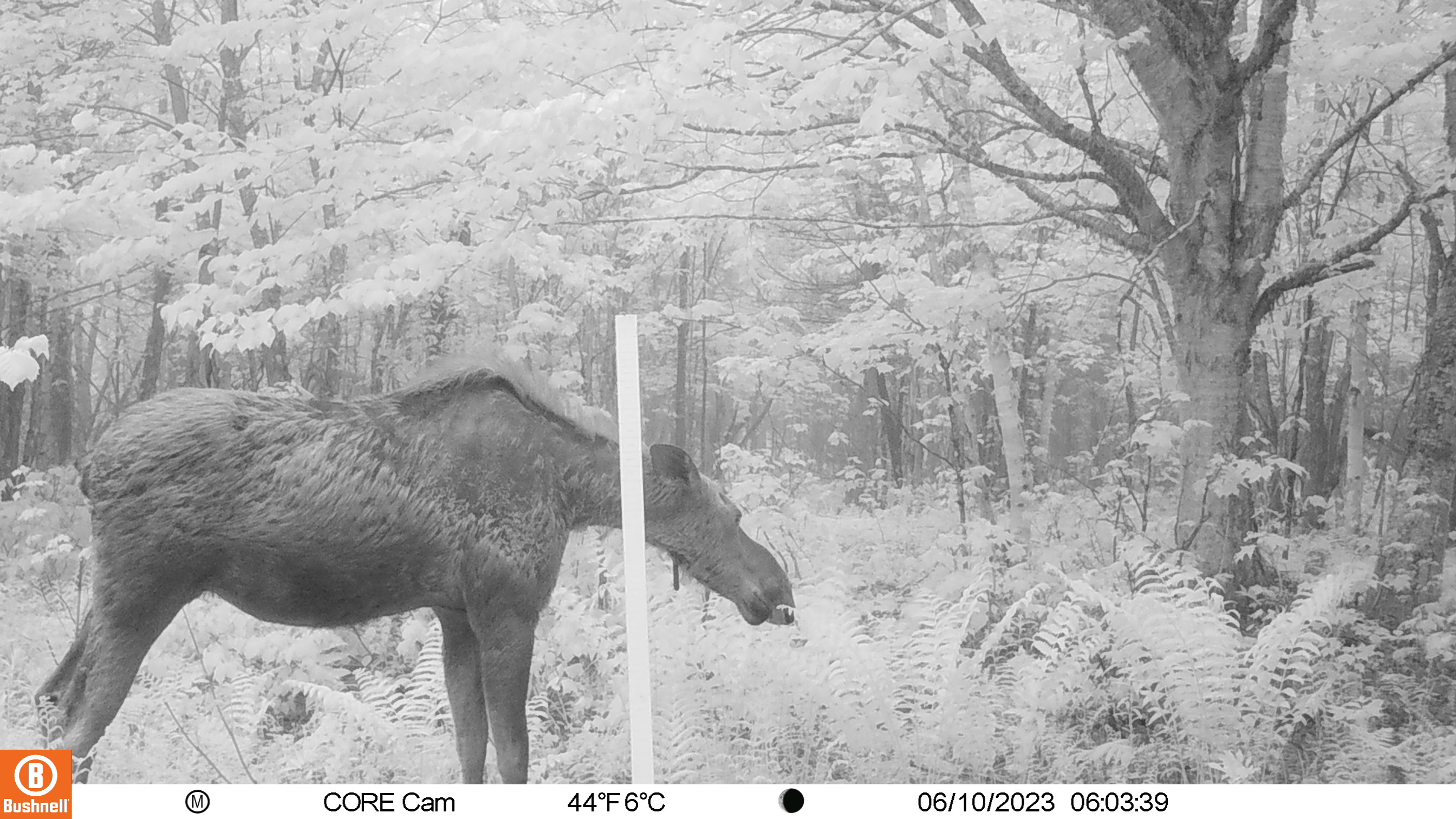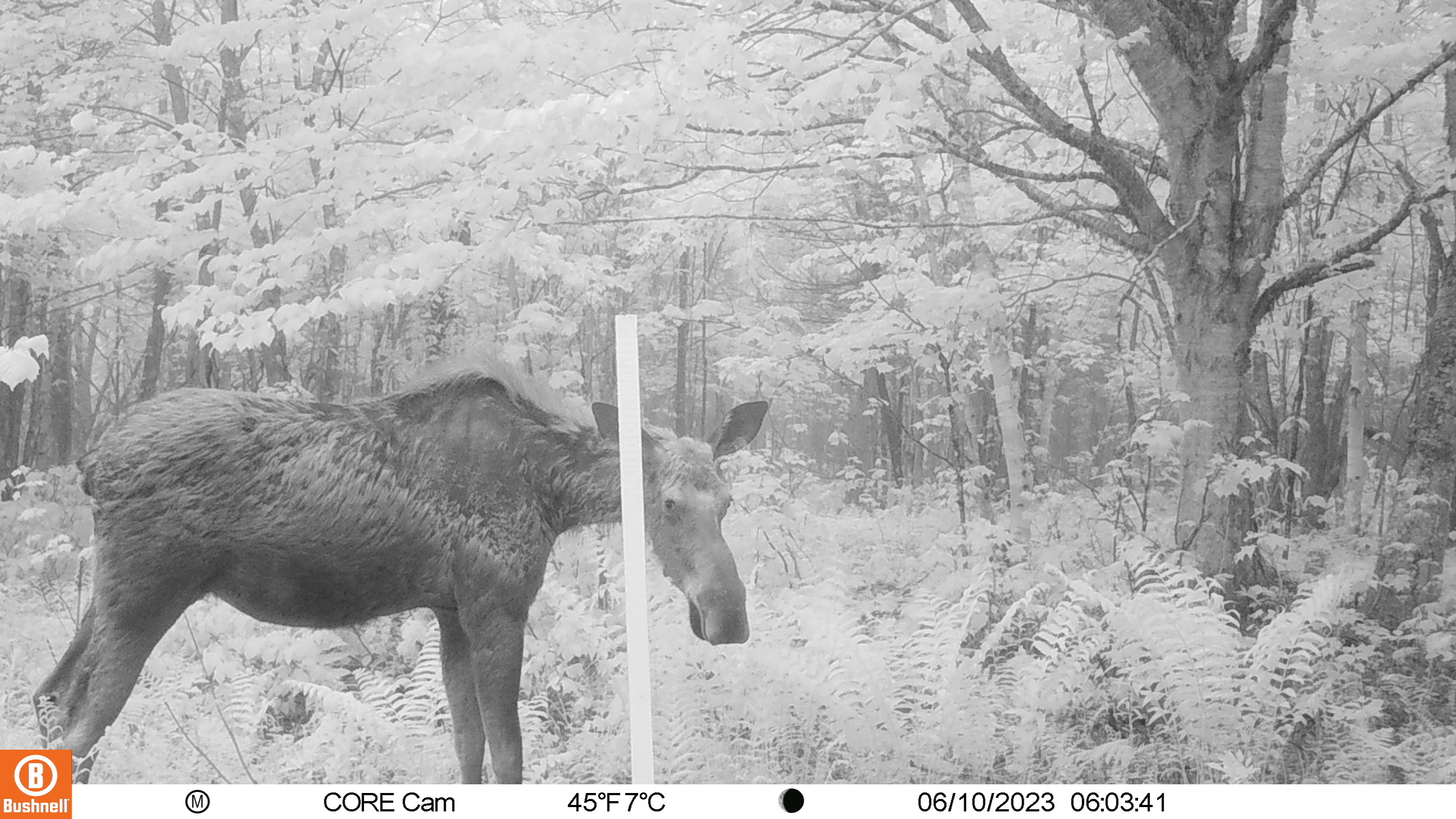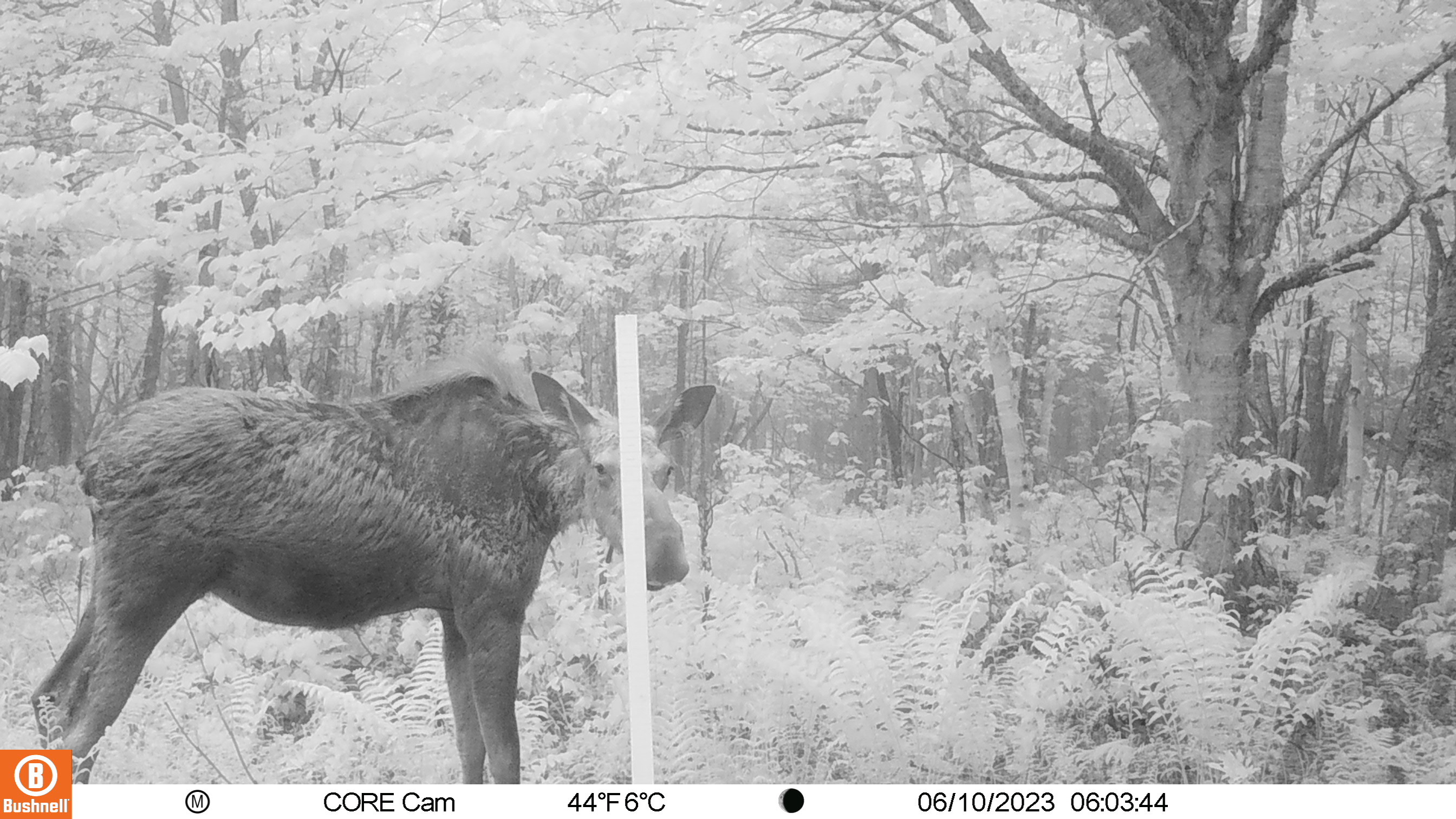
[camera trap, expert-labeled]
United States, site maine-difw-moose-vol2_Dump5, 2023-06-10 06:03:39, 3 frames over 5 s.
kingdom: Animalia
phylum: Chordata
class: Mammalia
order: Artiodactyla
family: Cervidae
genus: Alces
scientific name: Alces alces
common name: moose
Moose (Alces alces).